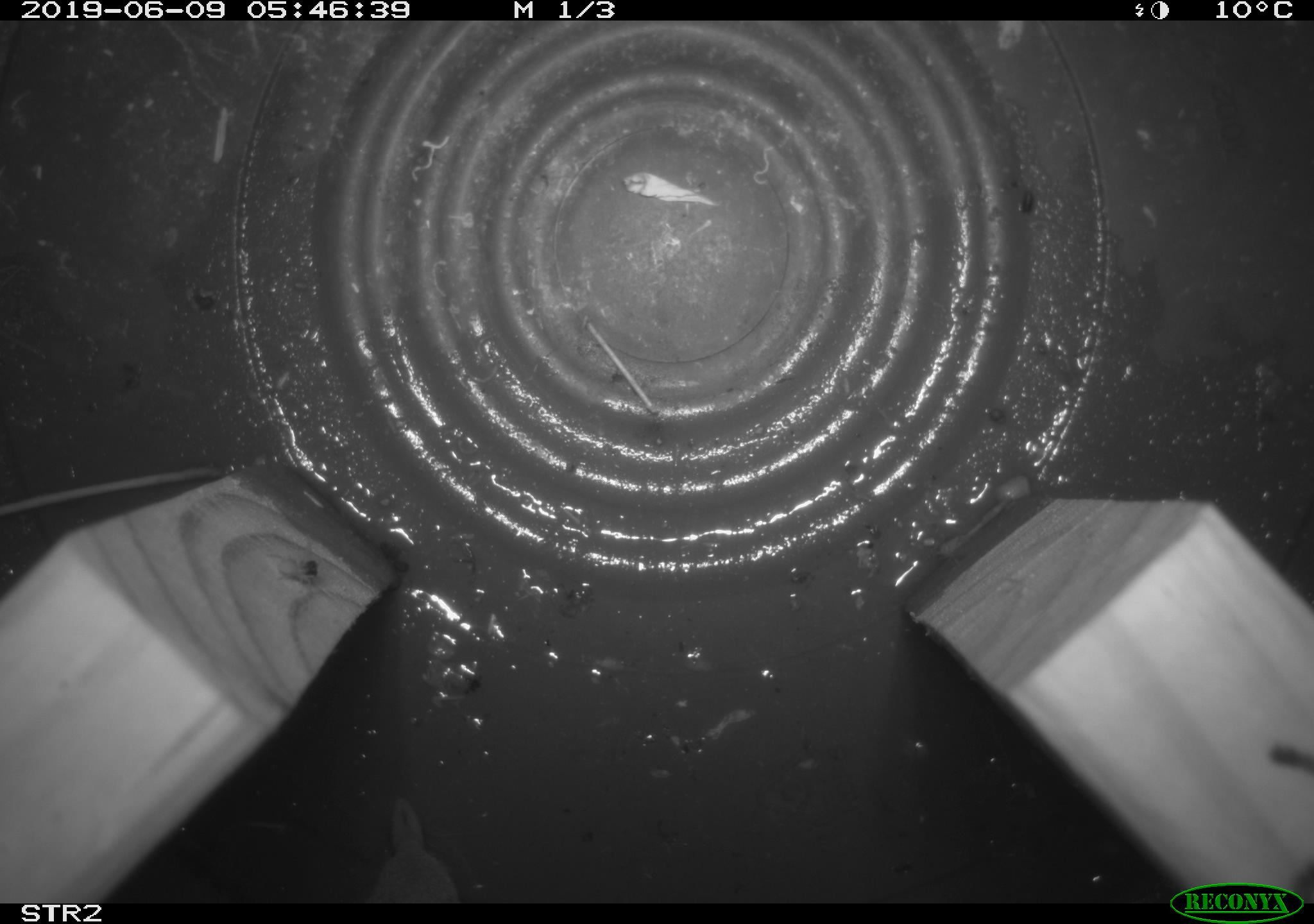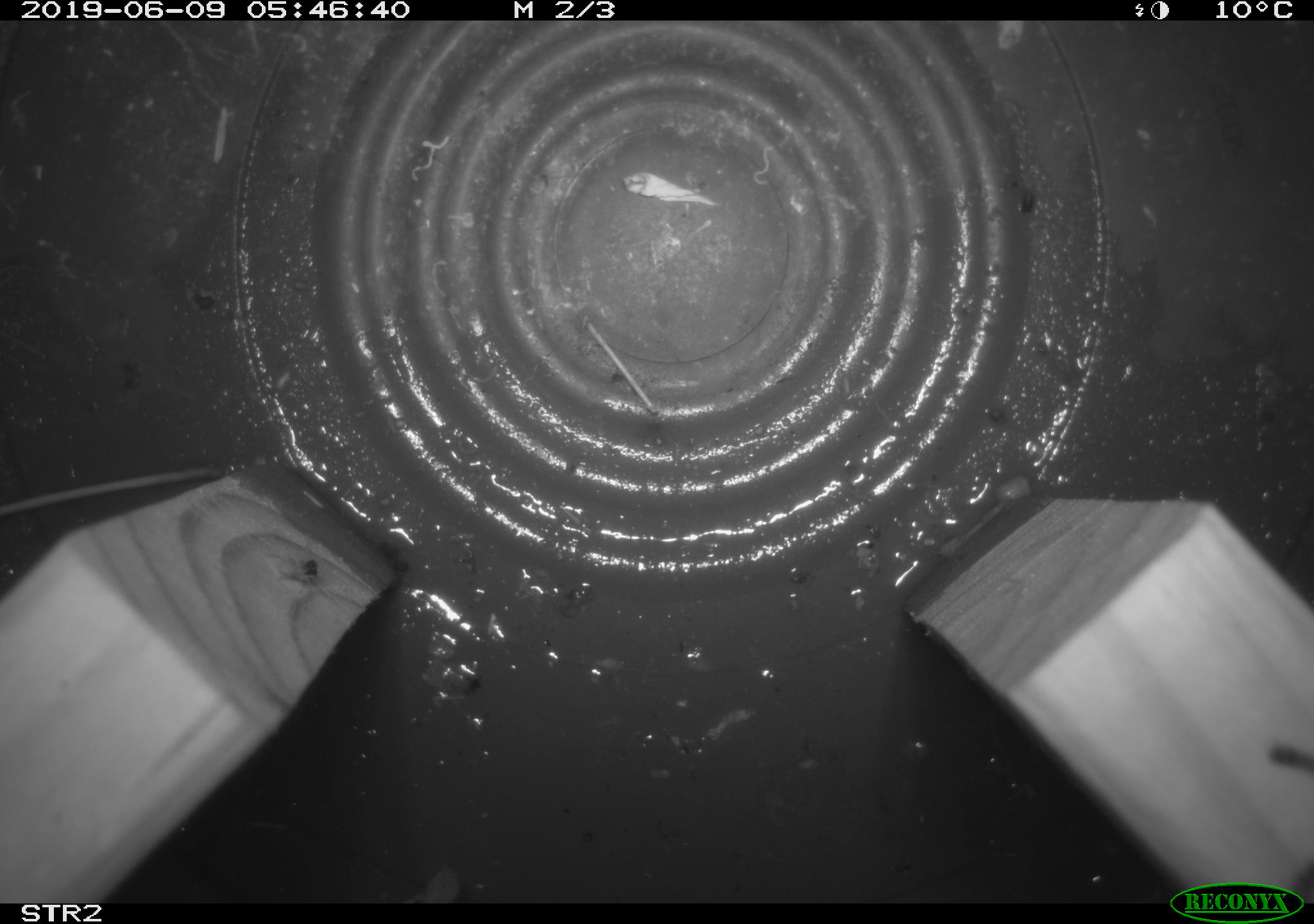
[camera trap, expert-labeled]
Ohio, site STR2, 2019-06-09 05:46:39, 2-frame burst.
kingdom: Animalia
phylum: Chordata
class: Mammalia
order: Eulipotyphla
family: Soricidae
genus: Sorex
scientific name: Sorex cinereus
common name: masked shrew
Masked shrew (Sorex cinereus).